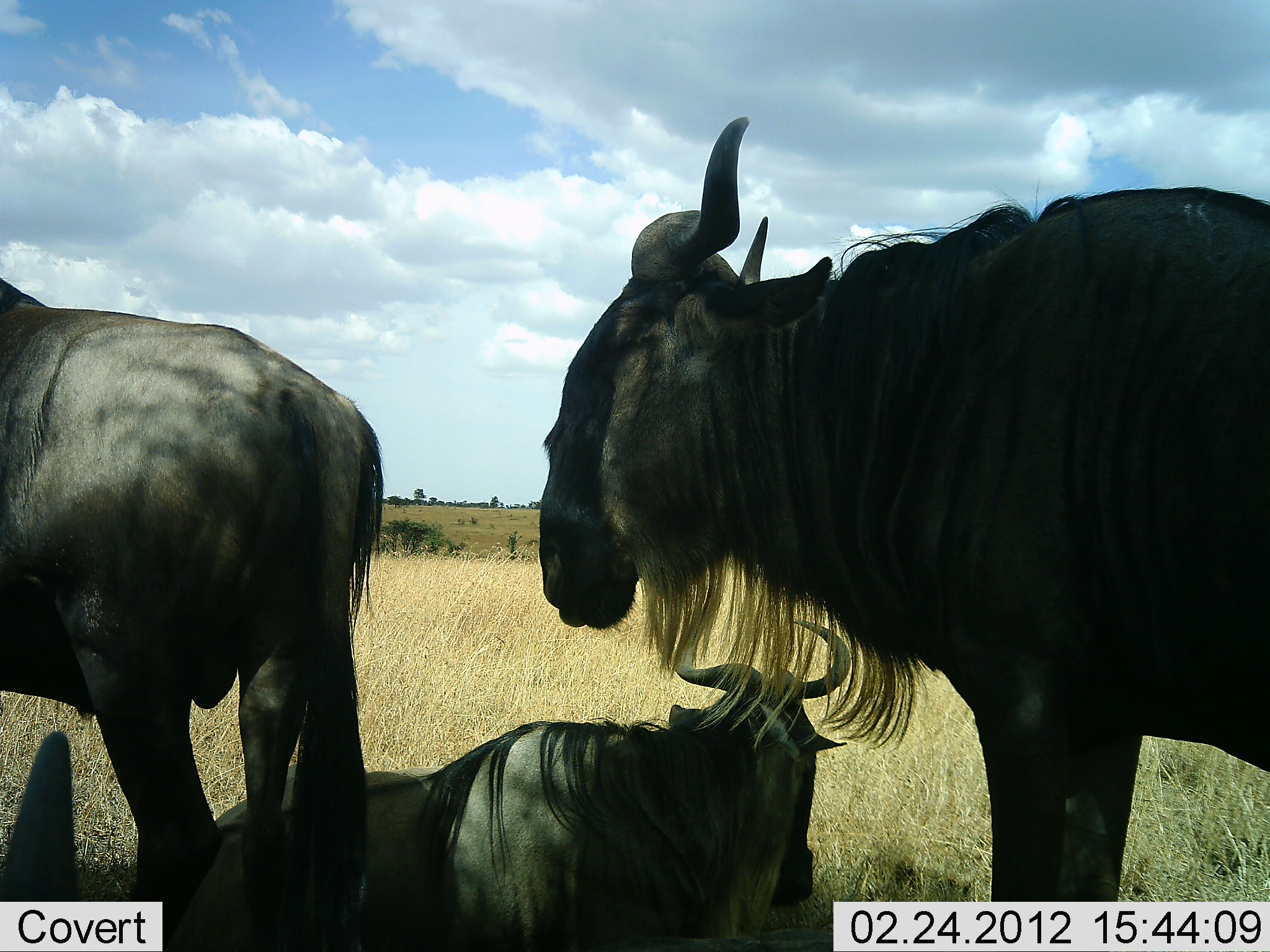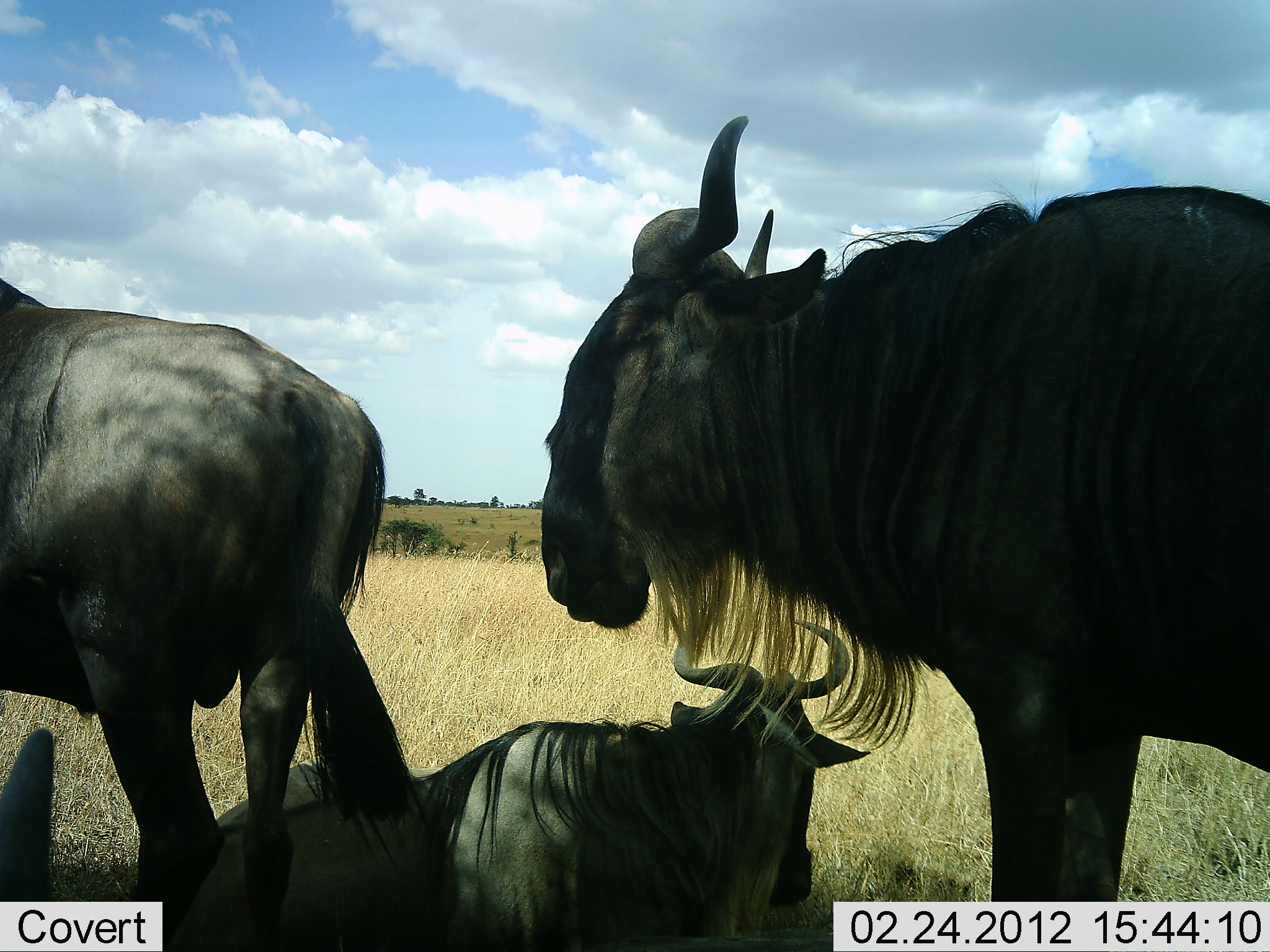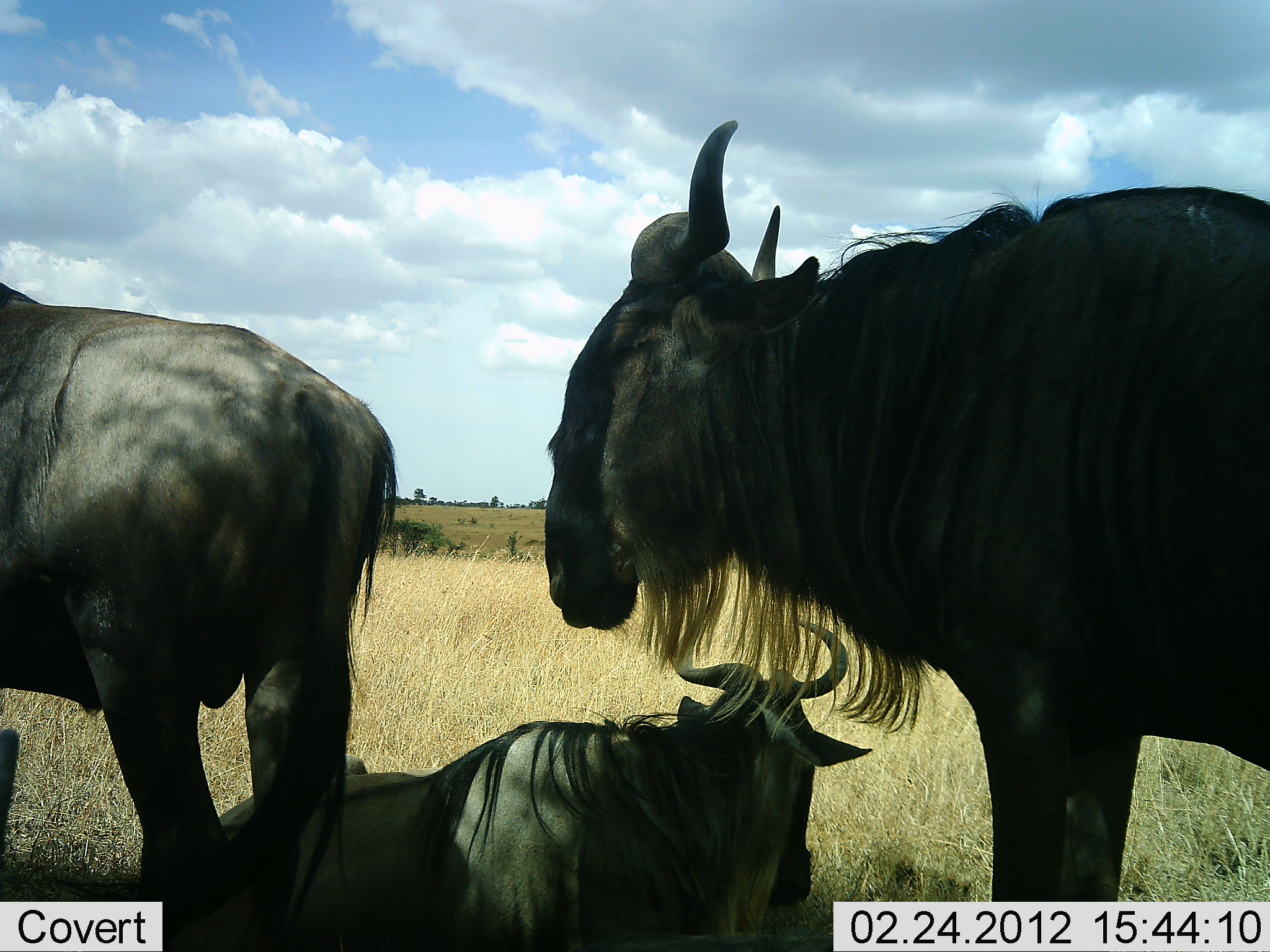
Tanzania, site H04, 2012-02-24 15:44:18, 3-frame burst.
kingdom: Animalia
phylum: Chordata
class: Mammalia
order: Artiodactyla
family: Bovidae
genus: Connochaetes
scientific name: Connochaetes taurinus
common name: blue wildebeest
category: wildebeest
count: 4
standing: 82%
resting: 94%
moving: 0%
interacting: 0%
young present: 0%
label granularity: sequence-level